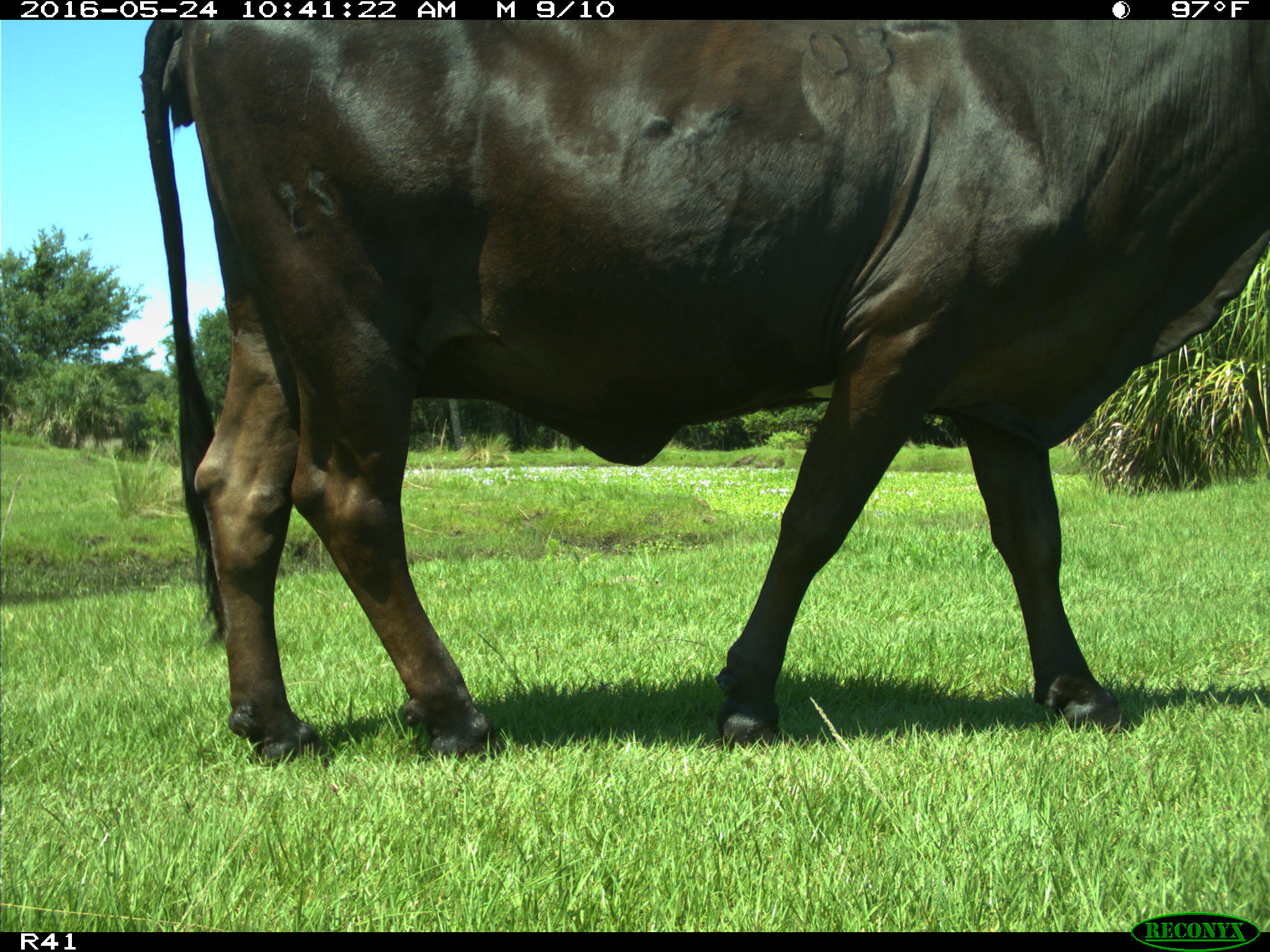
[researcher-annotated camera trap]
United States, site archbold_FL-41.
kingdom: Animalia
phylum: Chordata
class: Mammalia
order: Artiodactyla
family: Bovidae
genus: Bos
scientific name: Bos taurus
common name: domestic cow